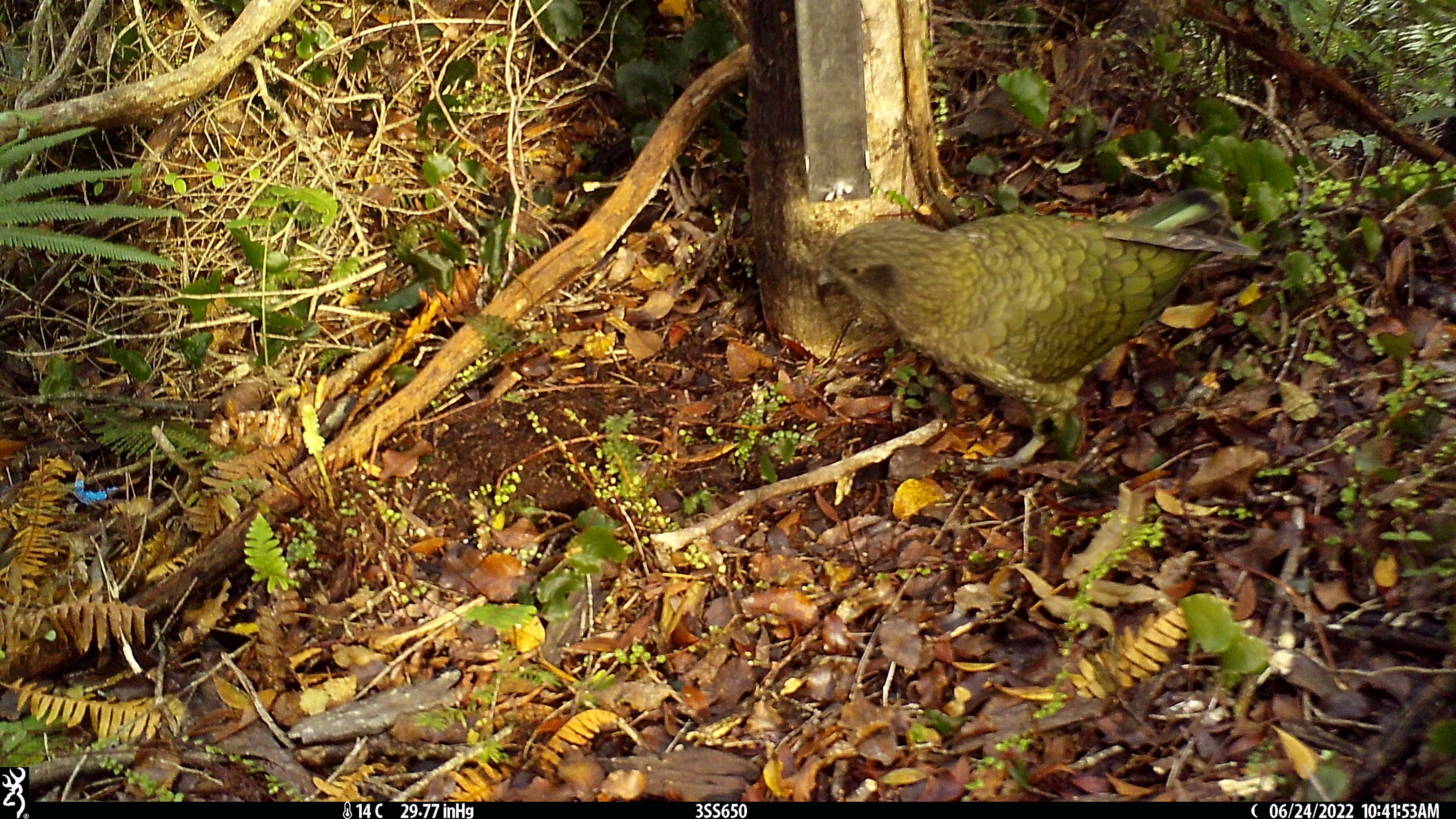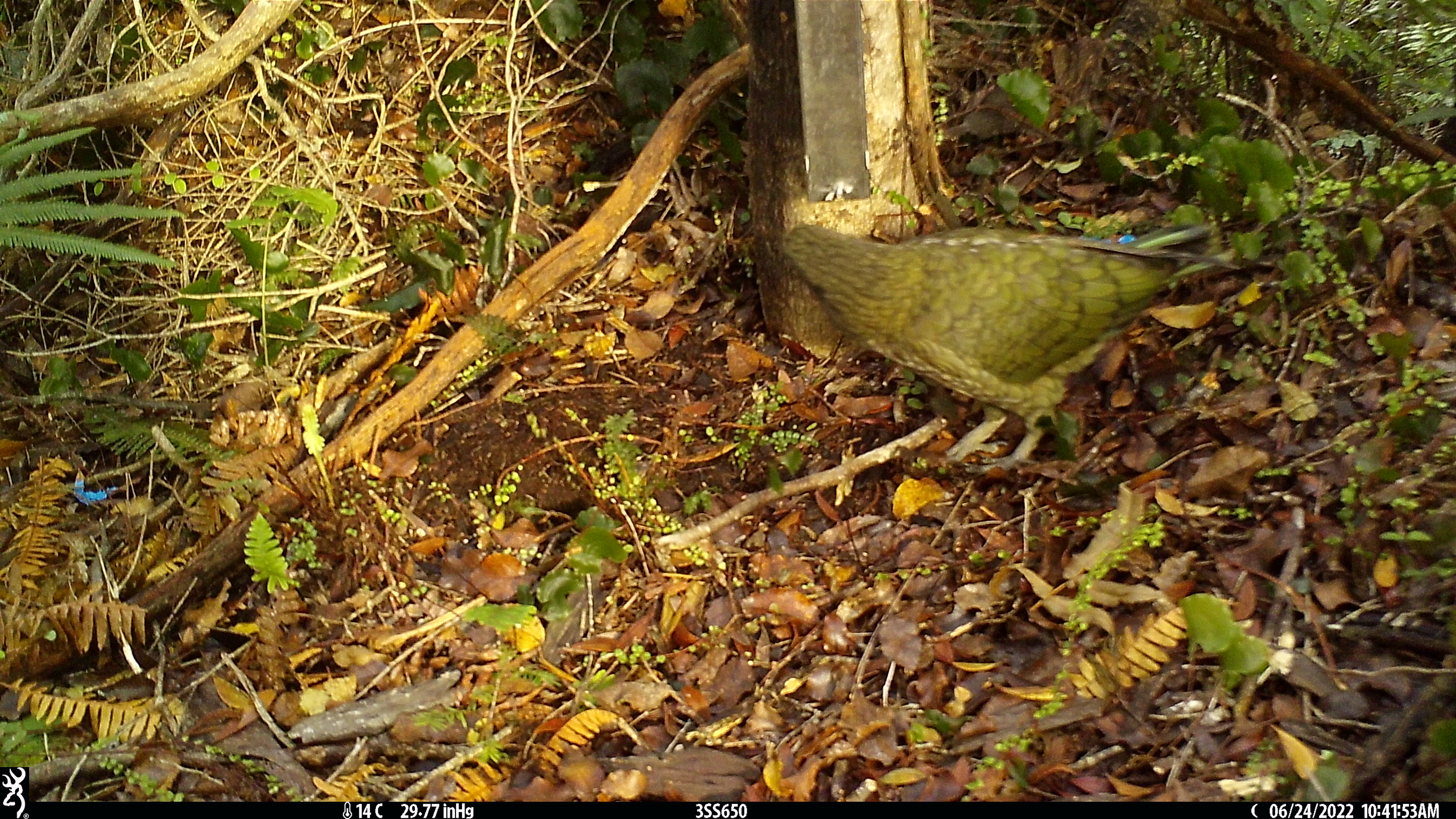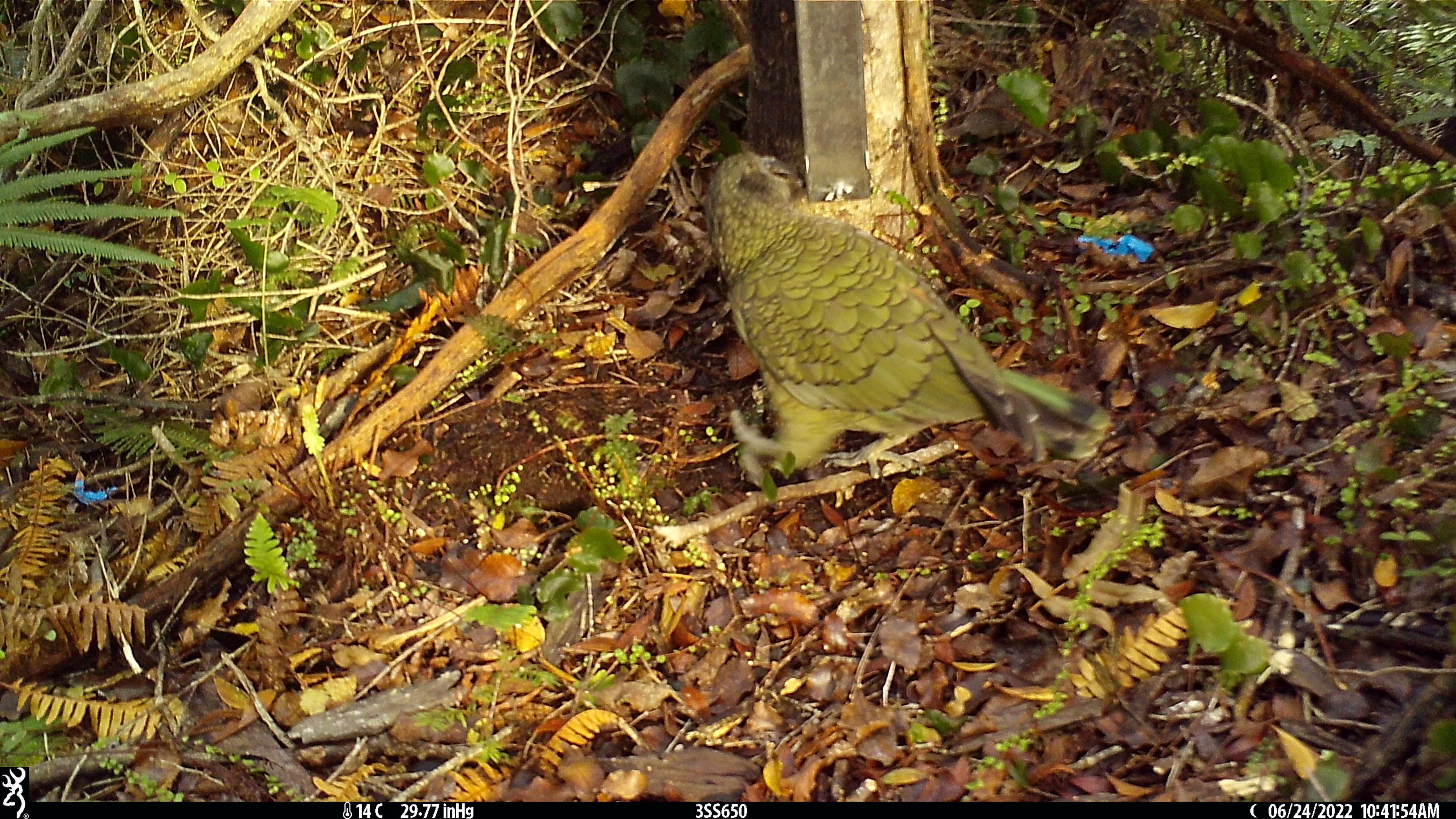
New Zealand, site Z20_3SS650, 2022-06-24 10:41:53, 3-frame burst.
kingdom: Animalia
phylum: Chordata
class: Aves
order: Psittaciformes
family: Strigopidae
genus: Nestor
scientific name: Nestor notabilis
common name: kea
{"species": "kea (Nestor notabilis)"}